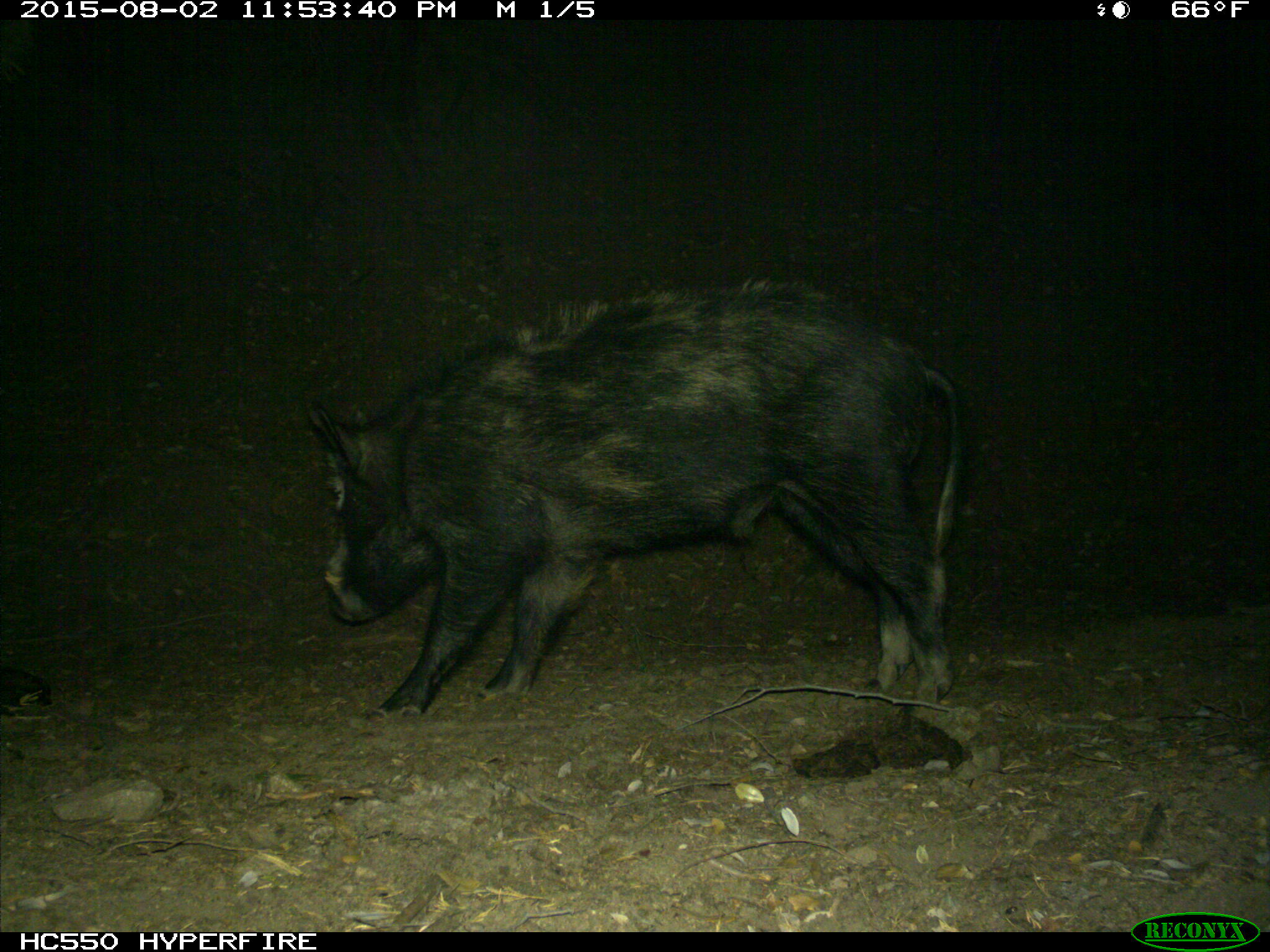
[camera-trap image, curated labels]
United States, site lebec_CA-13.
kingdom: Animalia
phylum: Chordata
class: Mammalia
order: Artiodactyla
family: Suidae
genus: Sus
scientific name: Sus scrofa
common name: wild boar